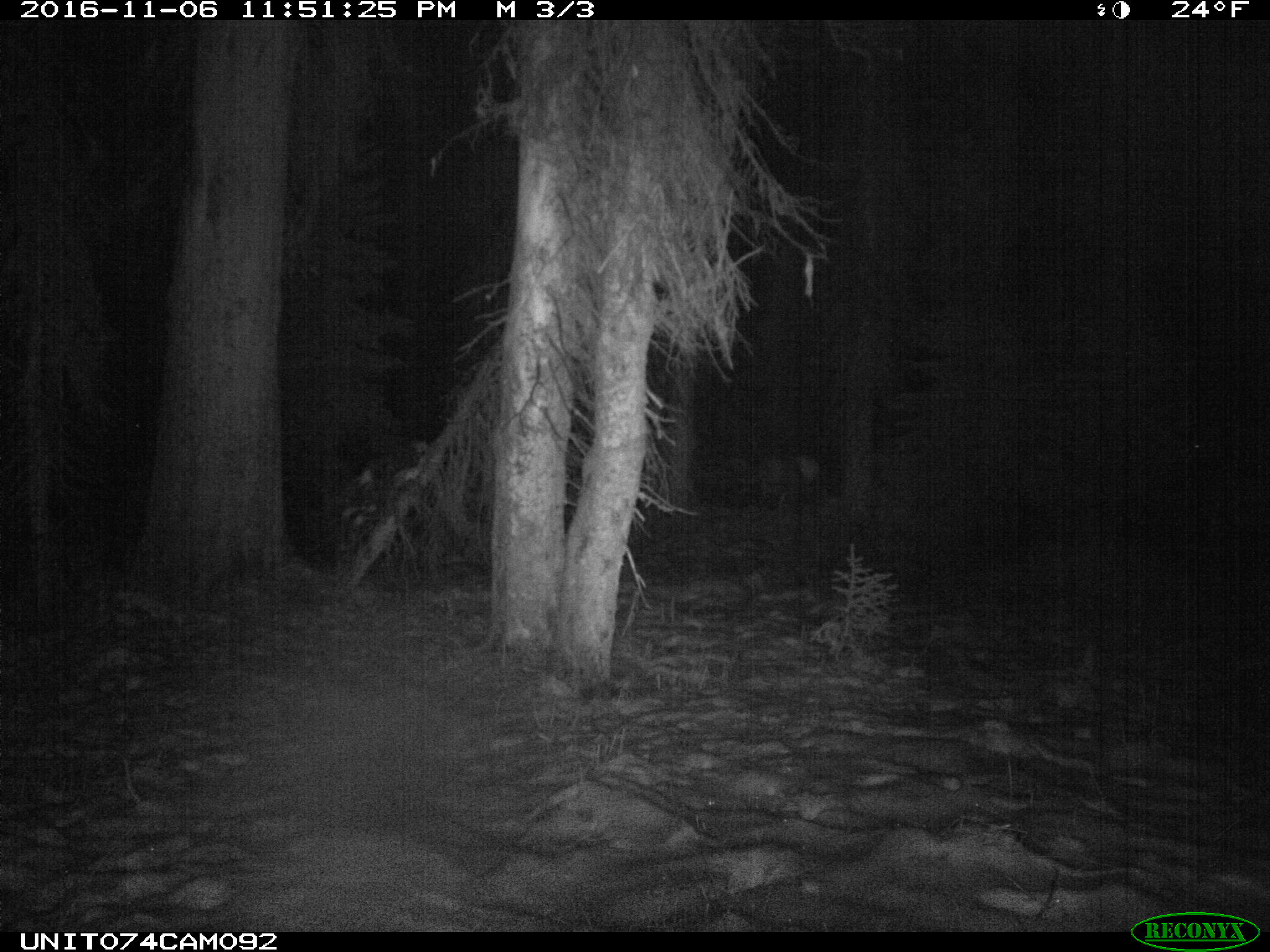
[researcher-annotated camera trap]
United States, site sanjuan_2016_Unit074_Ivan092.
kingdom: Animalia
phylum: Chordata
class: Mammalia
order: Artiodactyla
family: Cervidae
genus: Cervus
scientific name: Cervus elaphus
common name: red deer